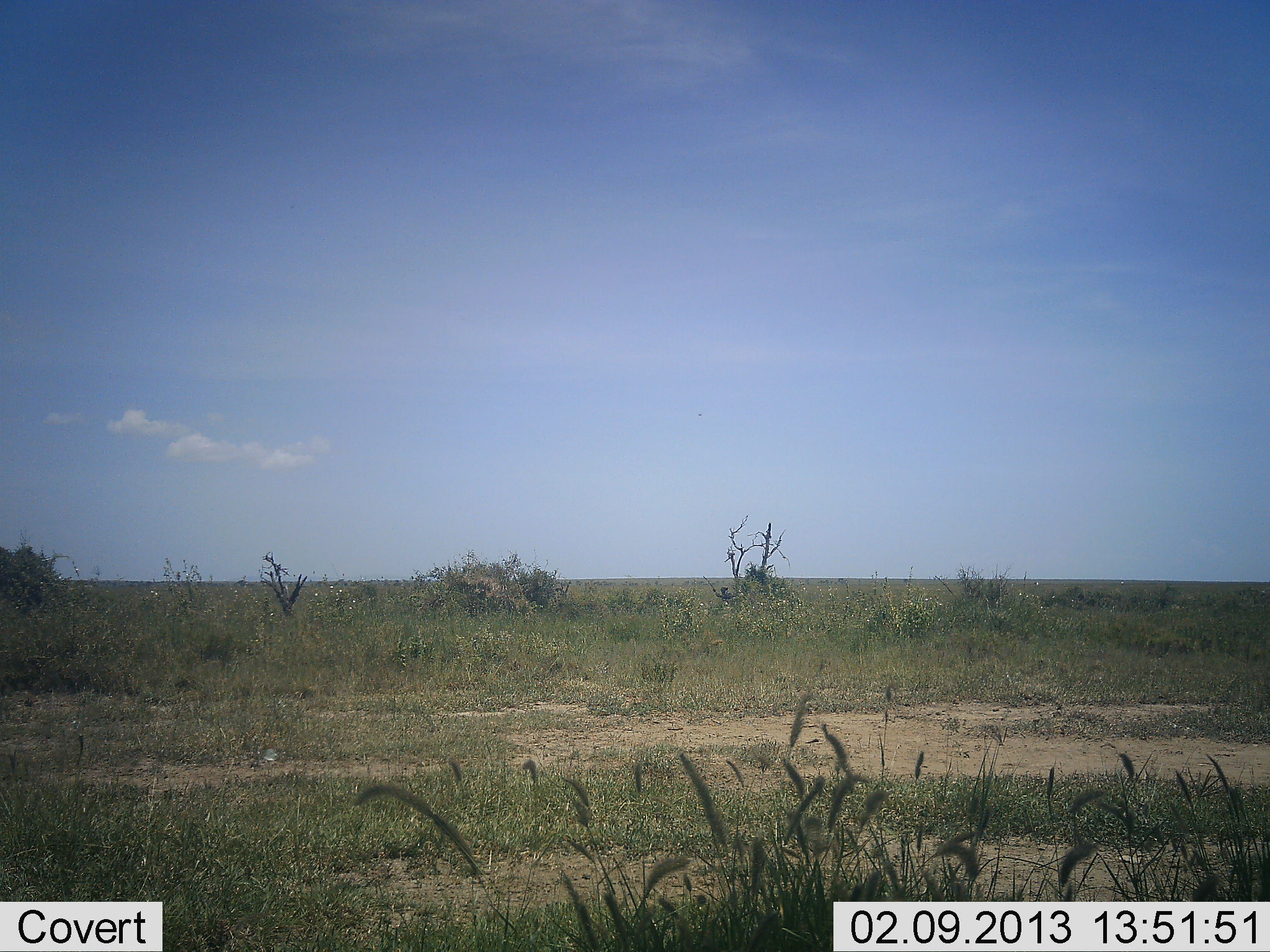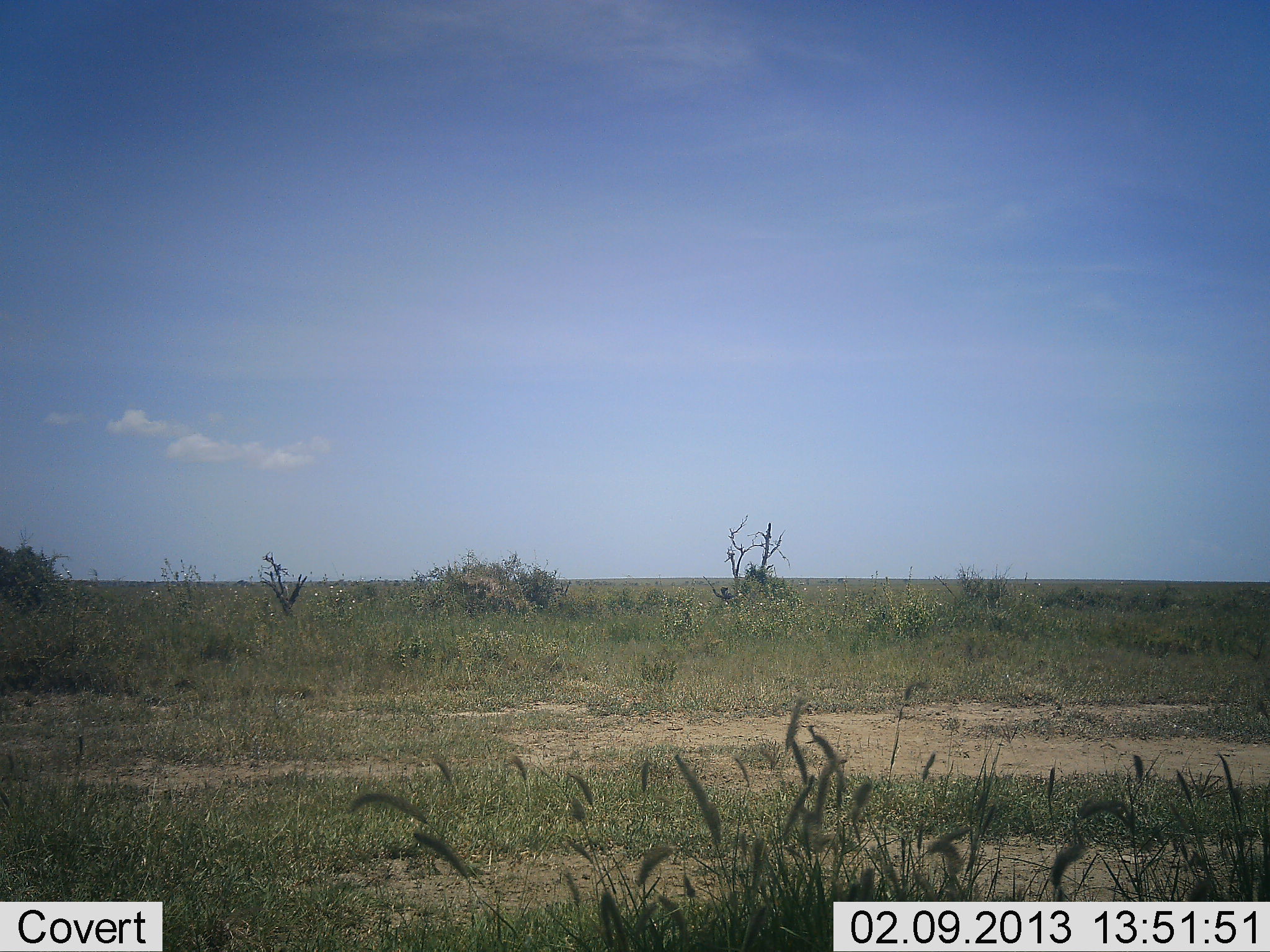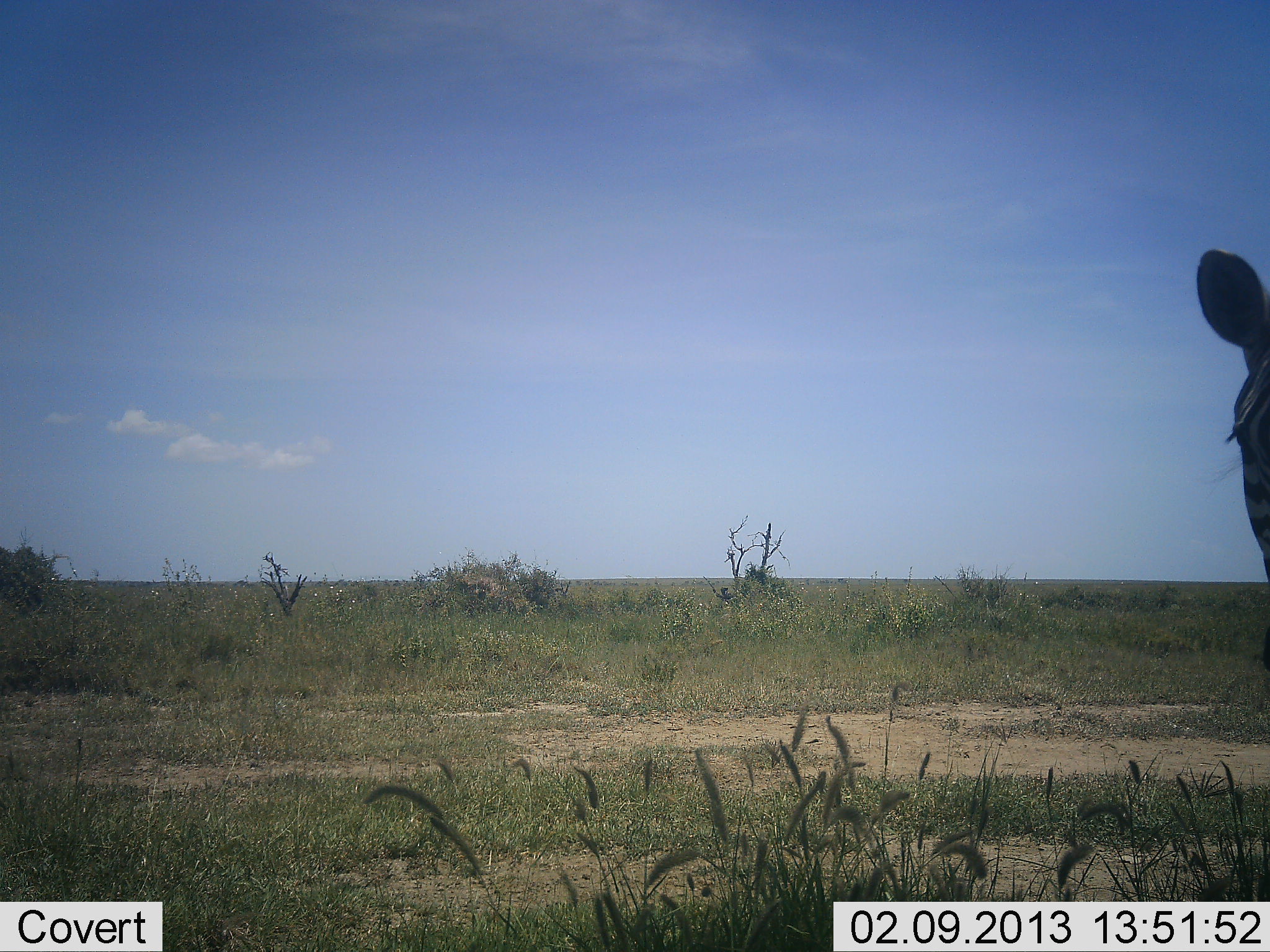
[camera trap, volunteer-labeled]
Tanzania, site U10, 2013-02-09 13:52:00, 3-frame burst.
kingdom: Animalia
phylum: Chordata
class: Mammalia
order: Perissodactyla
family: Equidae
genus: Equus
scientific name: Equus quagga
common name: plains zebra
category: zebra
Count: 1.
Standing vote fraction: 43%.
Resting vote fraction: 4%.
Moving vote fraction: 54%.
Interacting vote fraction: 0%.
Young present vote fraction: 0%.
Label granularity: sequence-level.